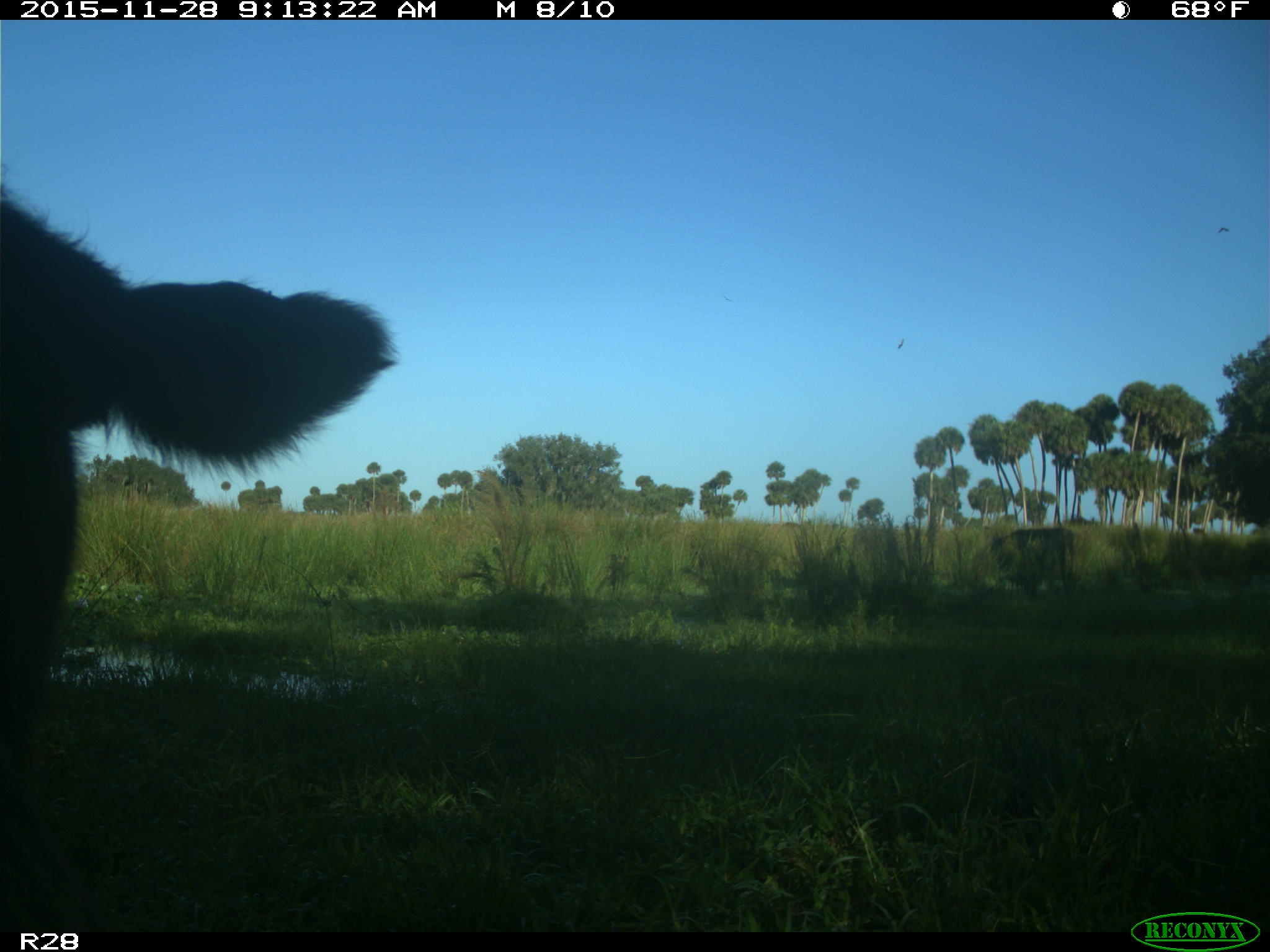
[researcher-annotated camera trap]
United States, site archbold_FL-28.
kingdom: Animalia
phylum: Chordata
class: Mammalia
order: Artiodactyla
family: Bovidae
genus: Bos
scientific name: Bos taurus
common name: domestic cow